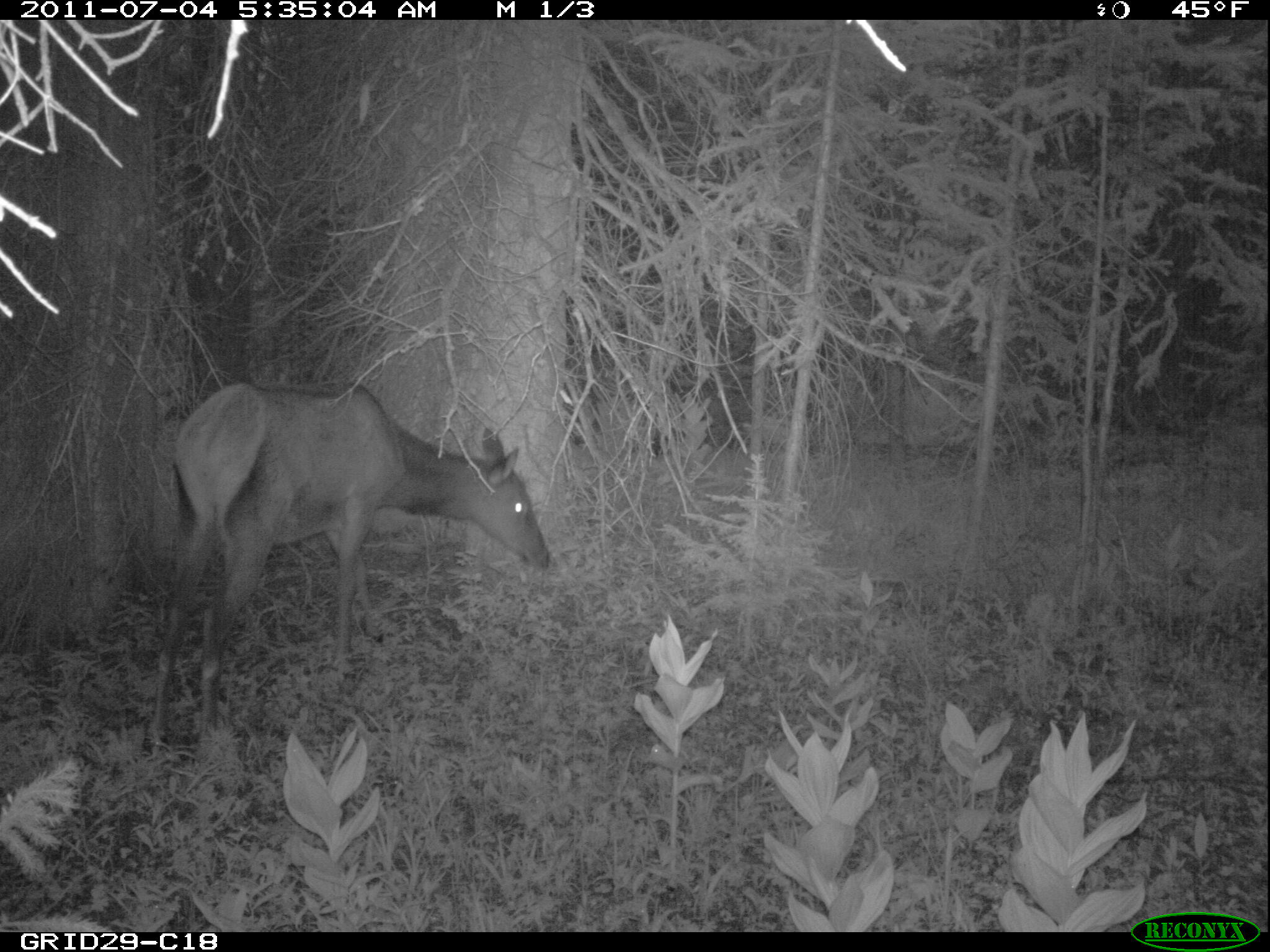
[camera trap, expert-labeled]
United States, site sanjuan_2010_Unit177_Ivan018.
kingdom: Animalia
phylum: Chordata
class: Mammalia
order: Artiodactyla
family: Cervidae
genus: Cervus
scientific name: Cervus elaphus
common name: red deer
Cervus elaphus (red deer).